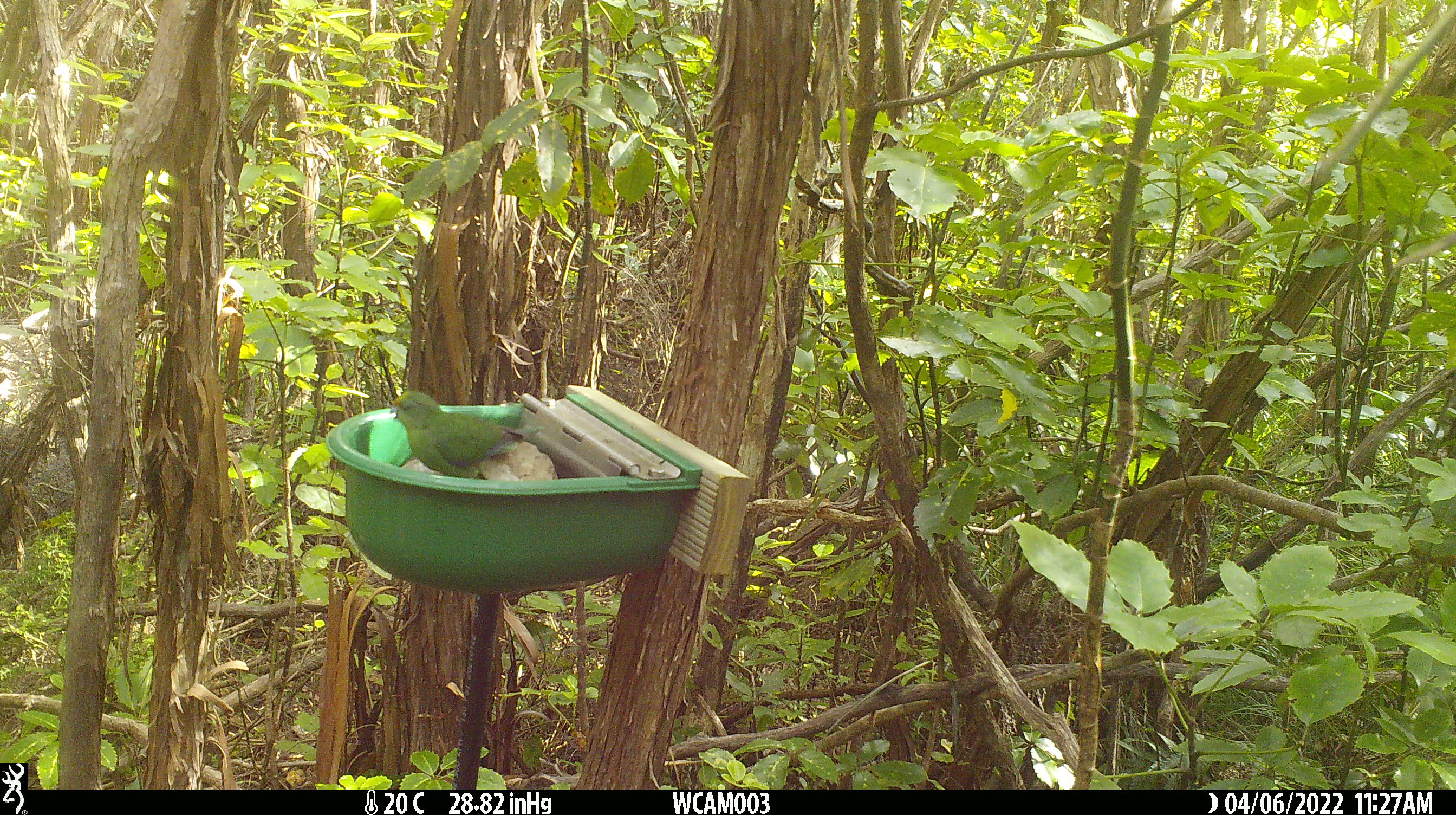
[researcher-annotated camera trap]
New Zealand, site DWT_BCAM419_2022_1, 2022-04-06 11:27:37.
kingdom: Animalia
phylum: Chordata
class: Aves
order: Psittaciformes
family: Psittaculidae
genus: Cyanoramphus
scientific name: Cyanoramphus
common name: parakeet